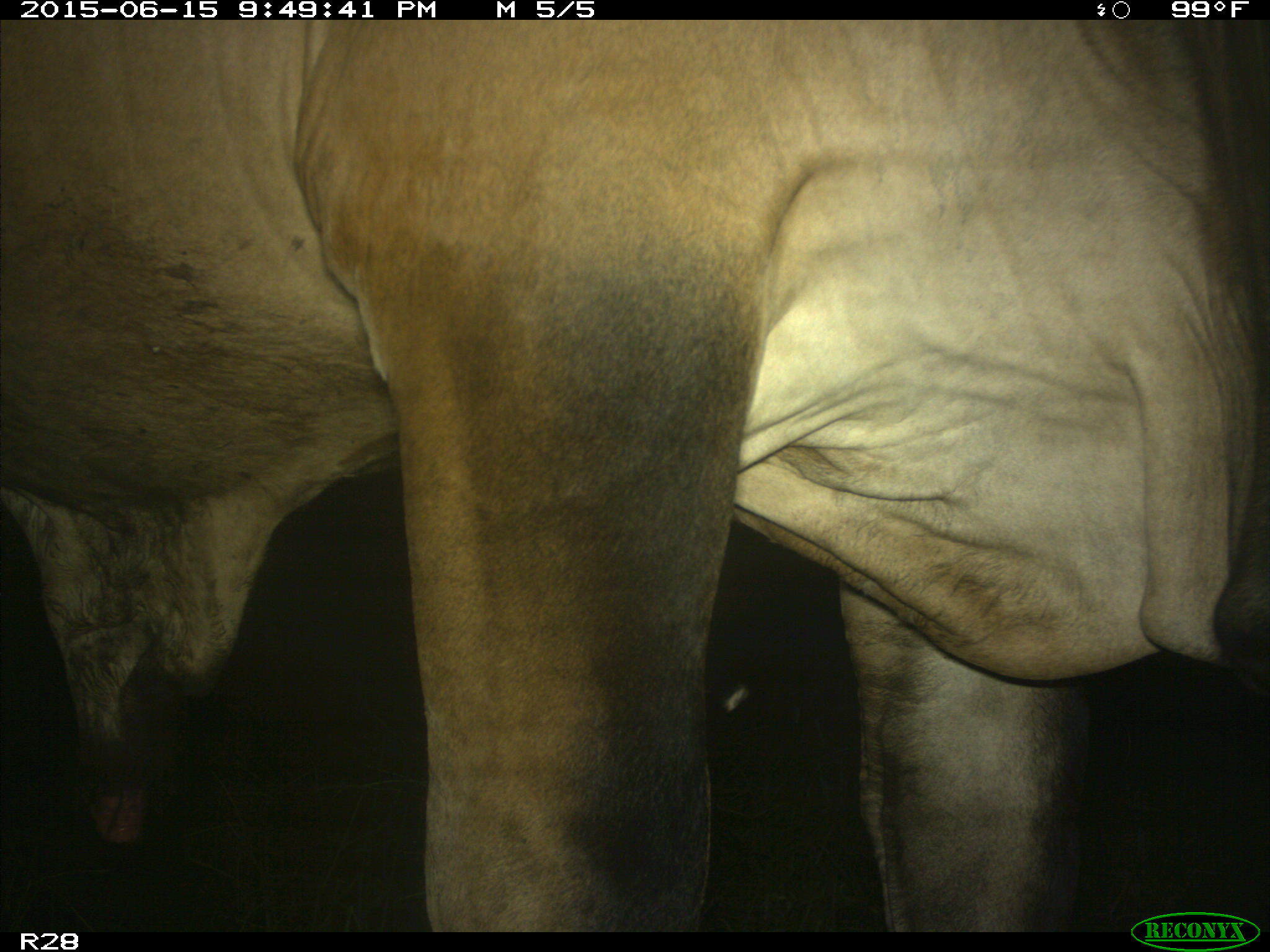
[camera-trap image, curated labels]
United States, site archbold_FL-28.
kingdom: Animalia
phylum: Chordata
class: Mammalia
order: Artiodactyla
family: Bovidae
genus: Bos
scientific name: Bos taurus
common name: domestic cow